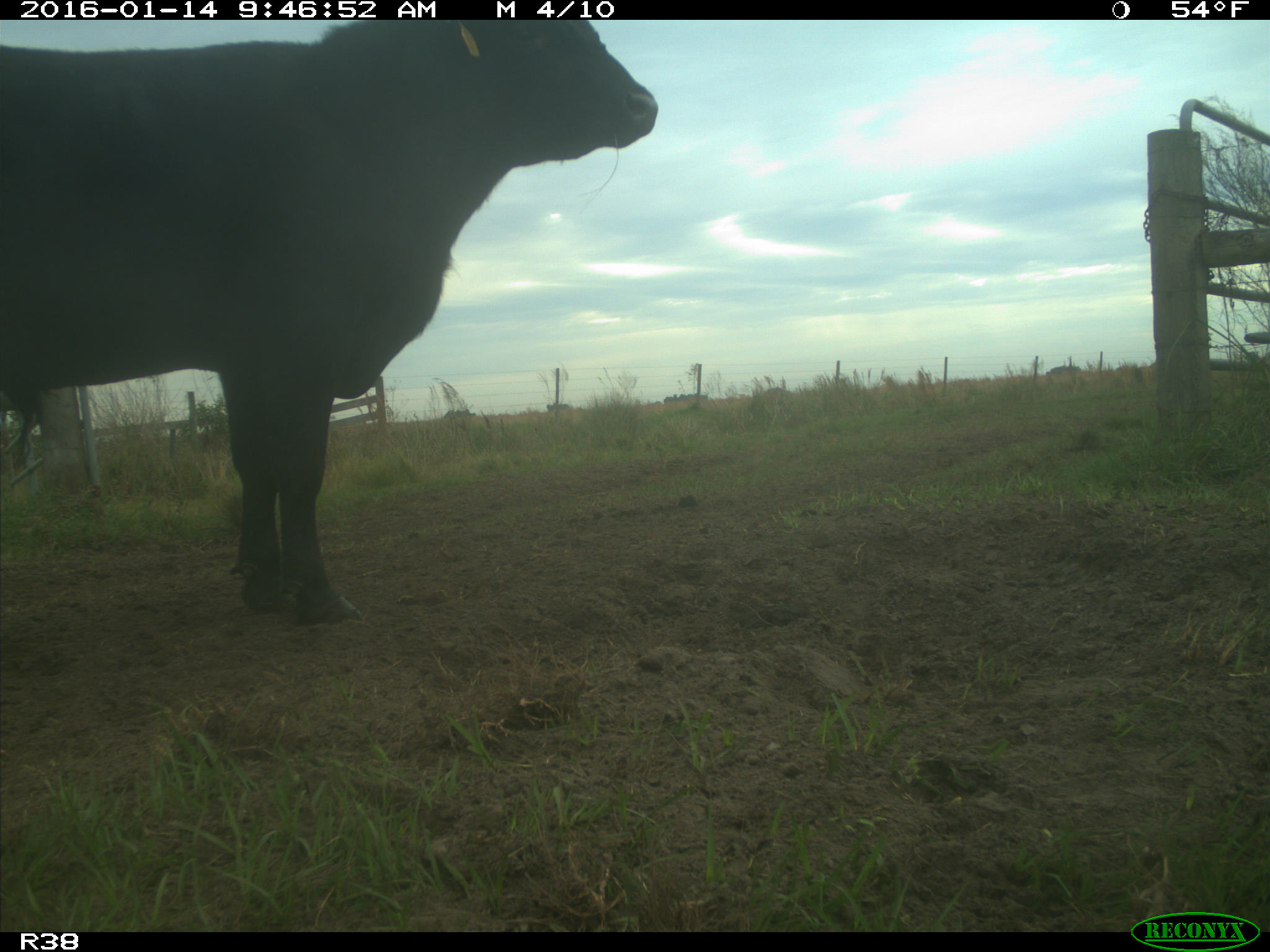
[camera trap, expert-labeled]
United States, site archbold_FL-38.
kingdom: Animalia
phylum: Chordata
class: Mammalia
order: Artiodactyla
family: Bovidae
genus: Bos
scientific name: Bos taurus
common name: domestic cow